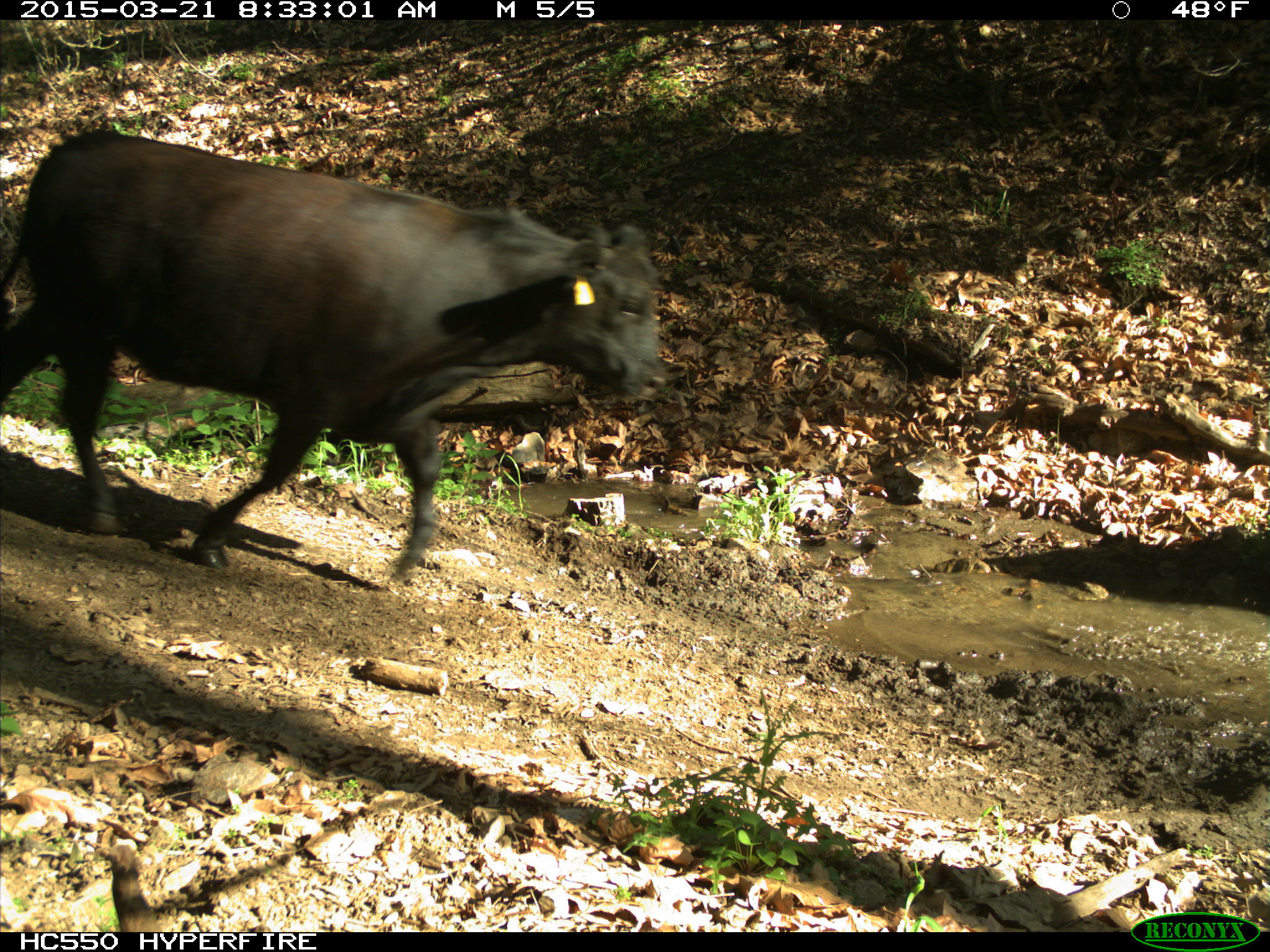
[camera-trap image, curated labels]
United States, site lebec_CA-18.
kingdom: Animalia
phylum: Chordata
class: Mammalia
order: Artiodactyla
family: Bovidae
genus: Bos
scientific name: Bos taurus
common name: domestic cow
Bos taurus (domestic cow).